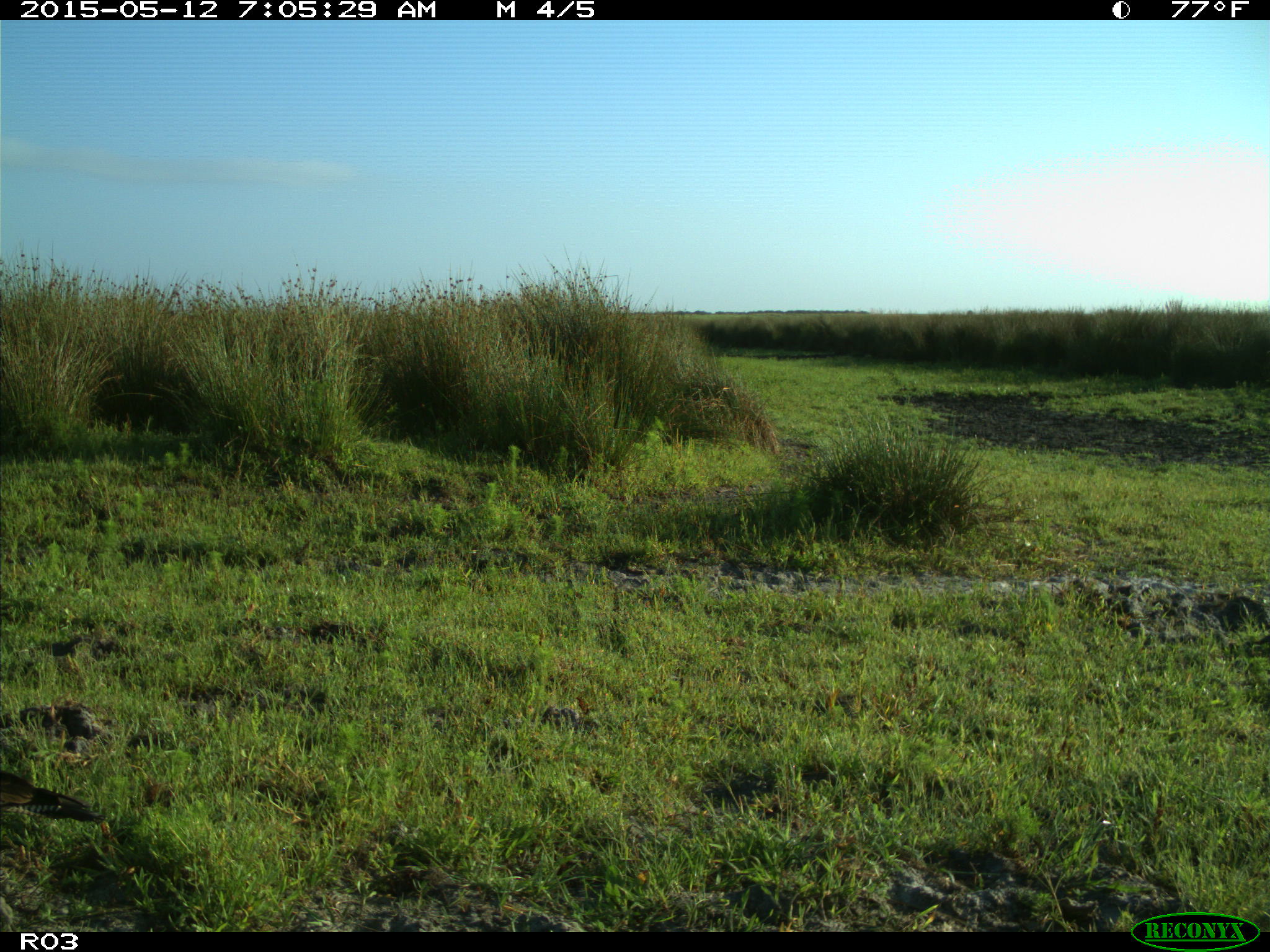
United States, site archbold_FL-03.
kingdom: Animalia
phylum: Chordata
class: Mammalia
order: Artiodactyla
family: Bovidae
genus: Bos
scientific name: Bos taurus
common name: domestic cow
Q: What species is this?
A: Bos taurus (domestic cow).